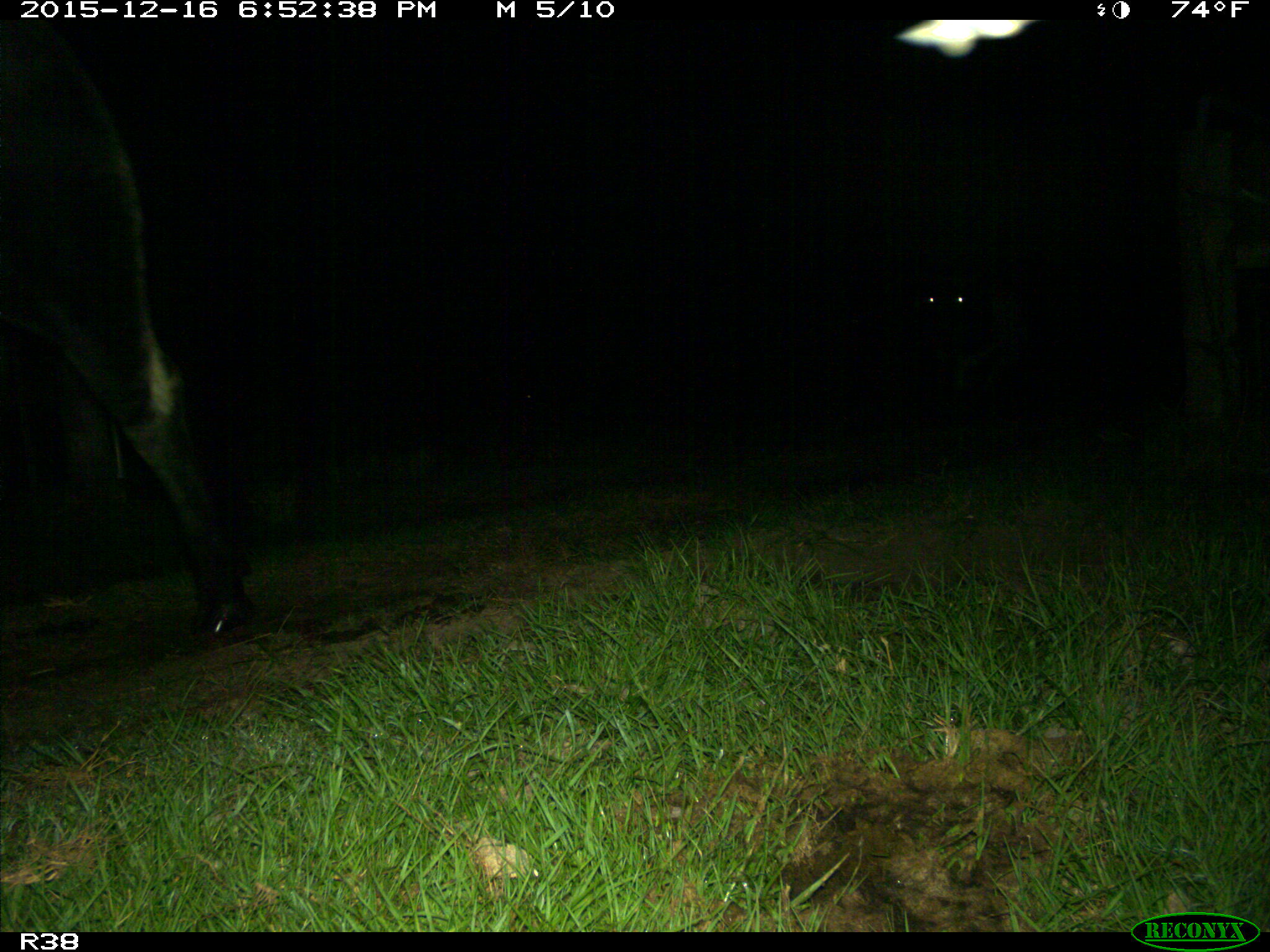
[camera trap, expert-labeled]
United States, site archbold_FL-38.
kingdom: Animalia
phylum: Chordata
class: Mammalia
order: Artiodactyla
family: Bovidae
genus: Bos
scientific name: Bos taurus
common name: domestic cow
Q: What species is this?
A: Bos taurus (domestic cow).